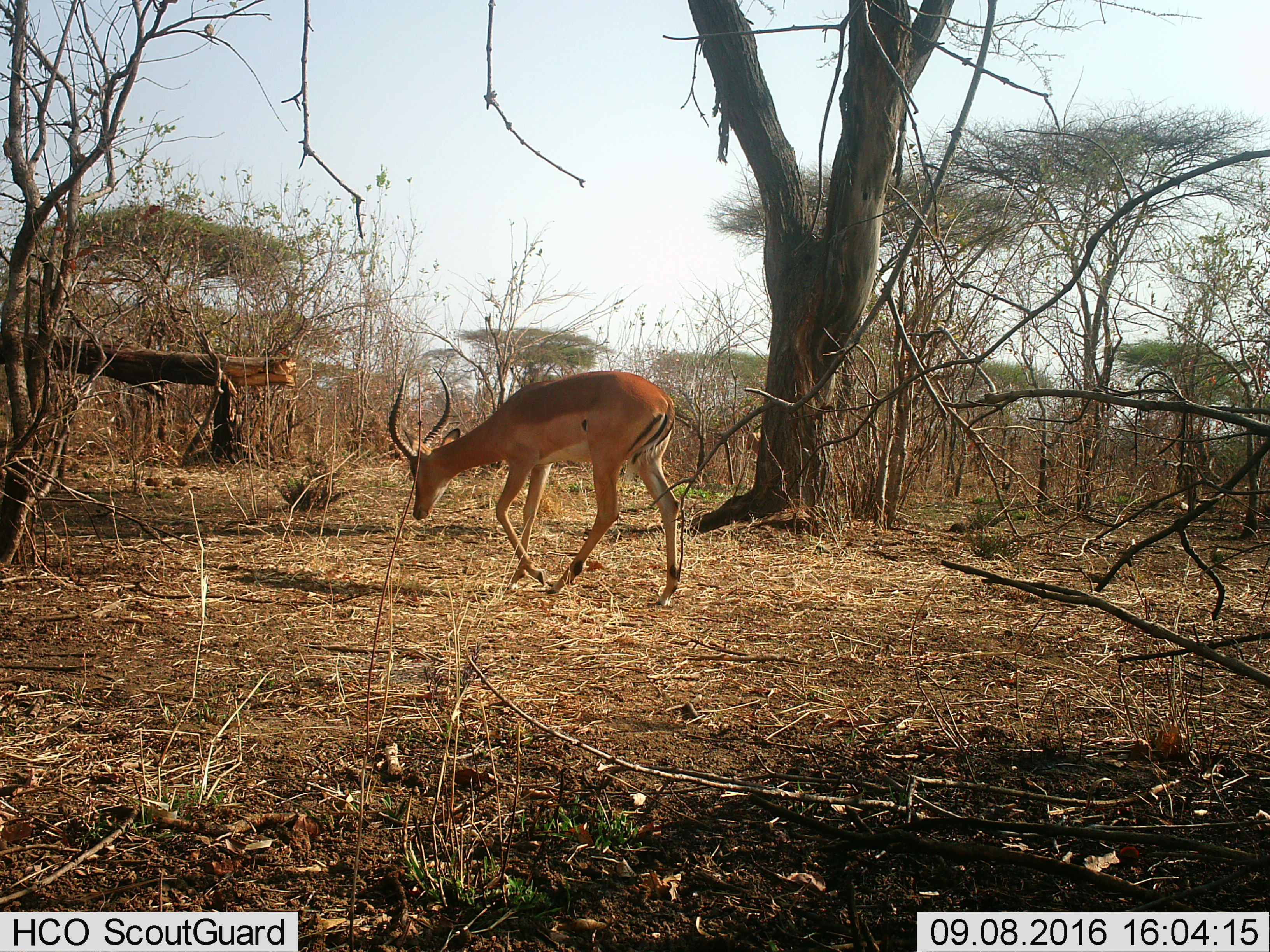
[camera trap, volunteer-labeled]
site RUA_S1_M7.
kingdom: Animalia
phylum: Chordata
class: Mammalia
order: Artiodactyla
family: Bovidae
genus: Aepyceros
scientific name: Aepyceros melampus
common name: impala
Impala (Aepyceros melampus), count 1. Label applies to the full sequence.